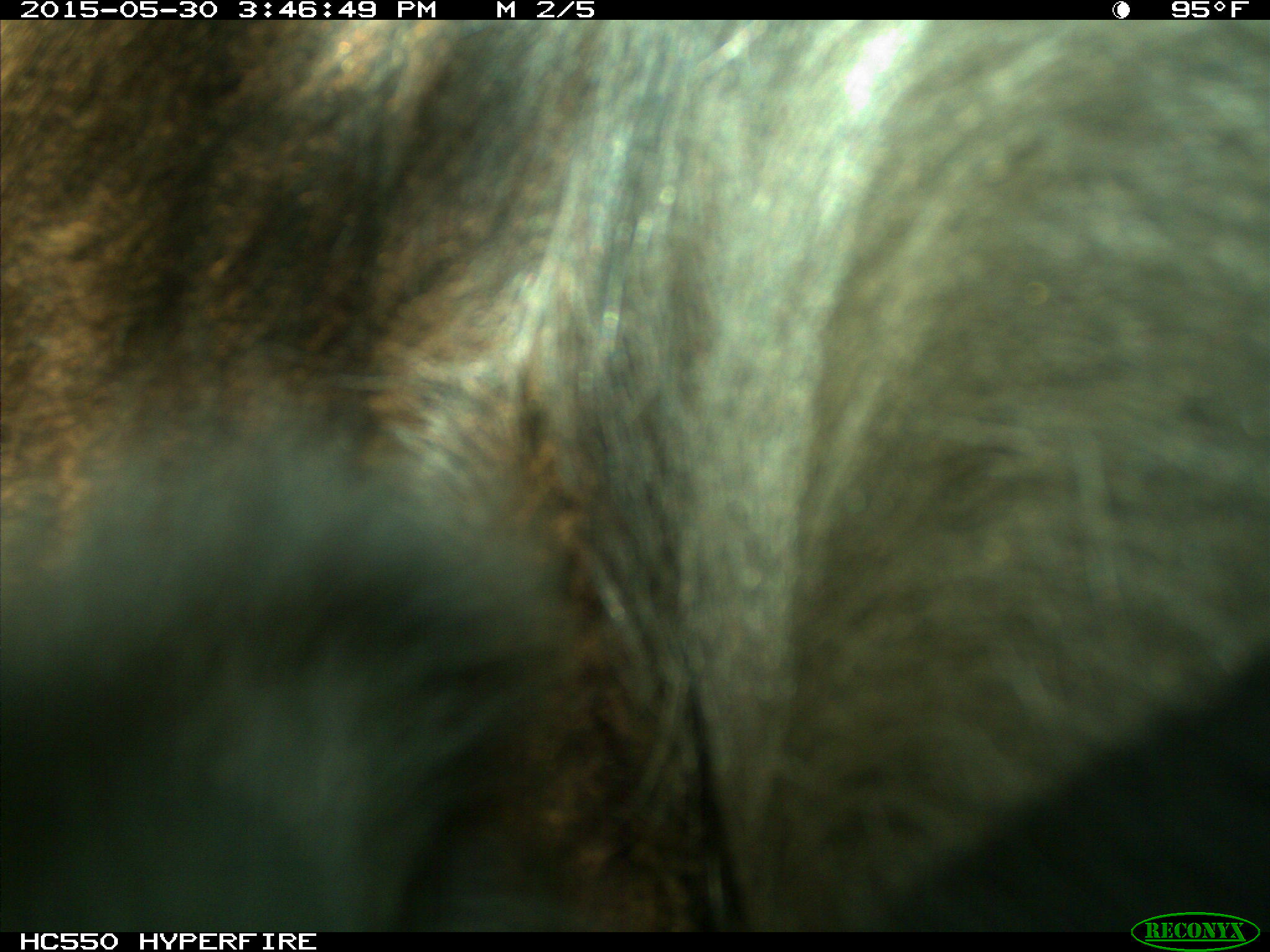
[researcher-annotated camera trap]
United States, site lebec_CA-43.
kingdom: Animalia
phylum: Chordata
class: Mammalia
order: Artiodactyla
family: Bovidae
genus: Bos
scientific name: Bos taurus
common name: domestic cow